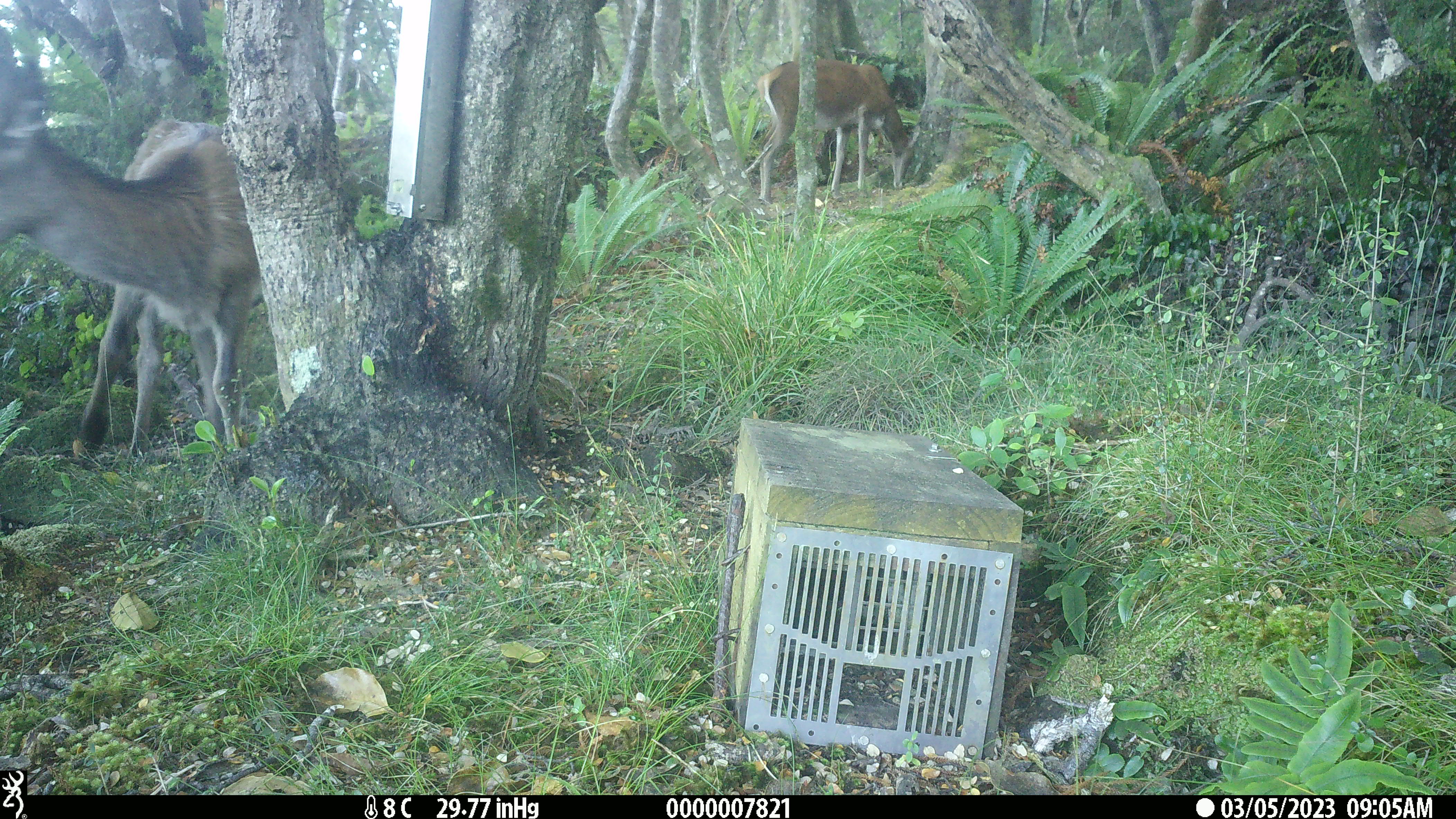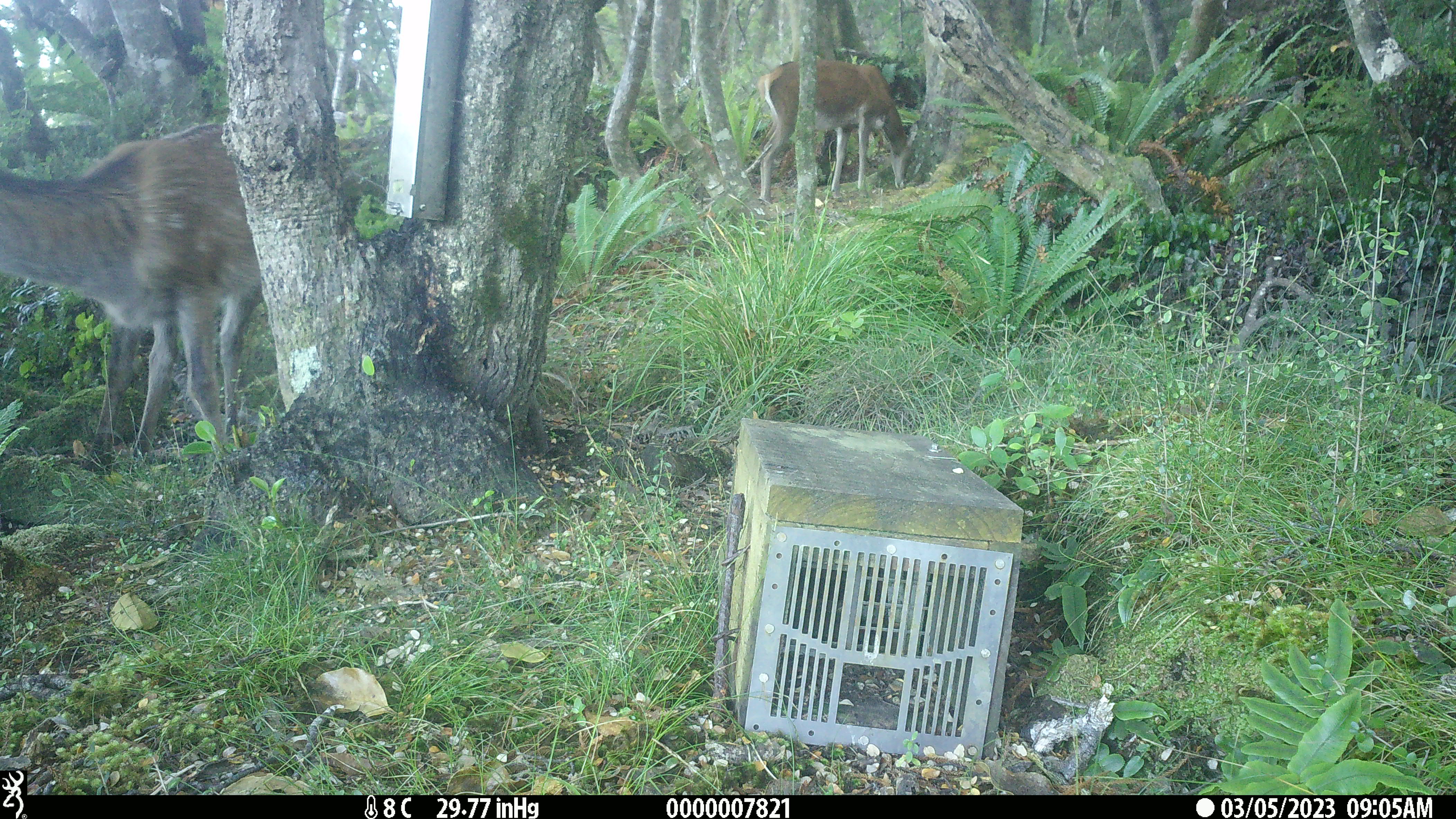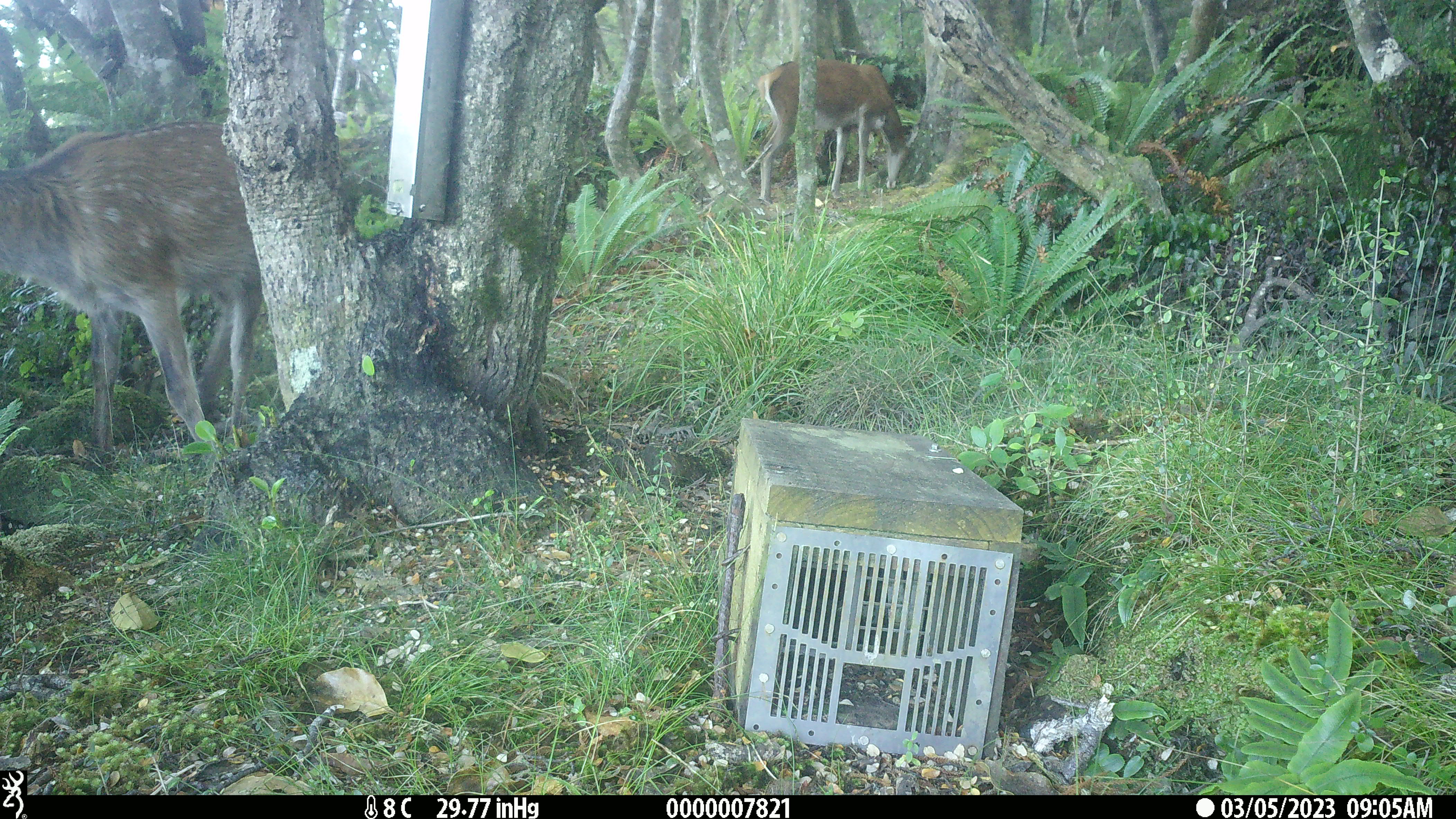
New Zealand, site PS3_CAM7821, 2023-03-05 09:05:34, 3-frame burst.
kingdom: Animalia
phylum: Chordata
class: Mammalia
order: Artiodactyla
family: Cervidae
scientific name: Cervidae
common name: deer